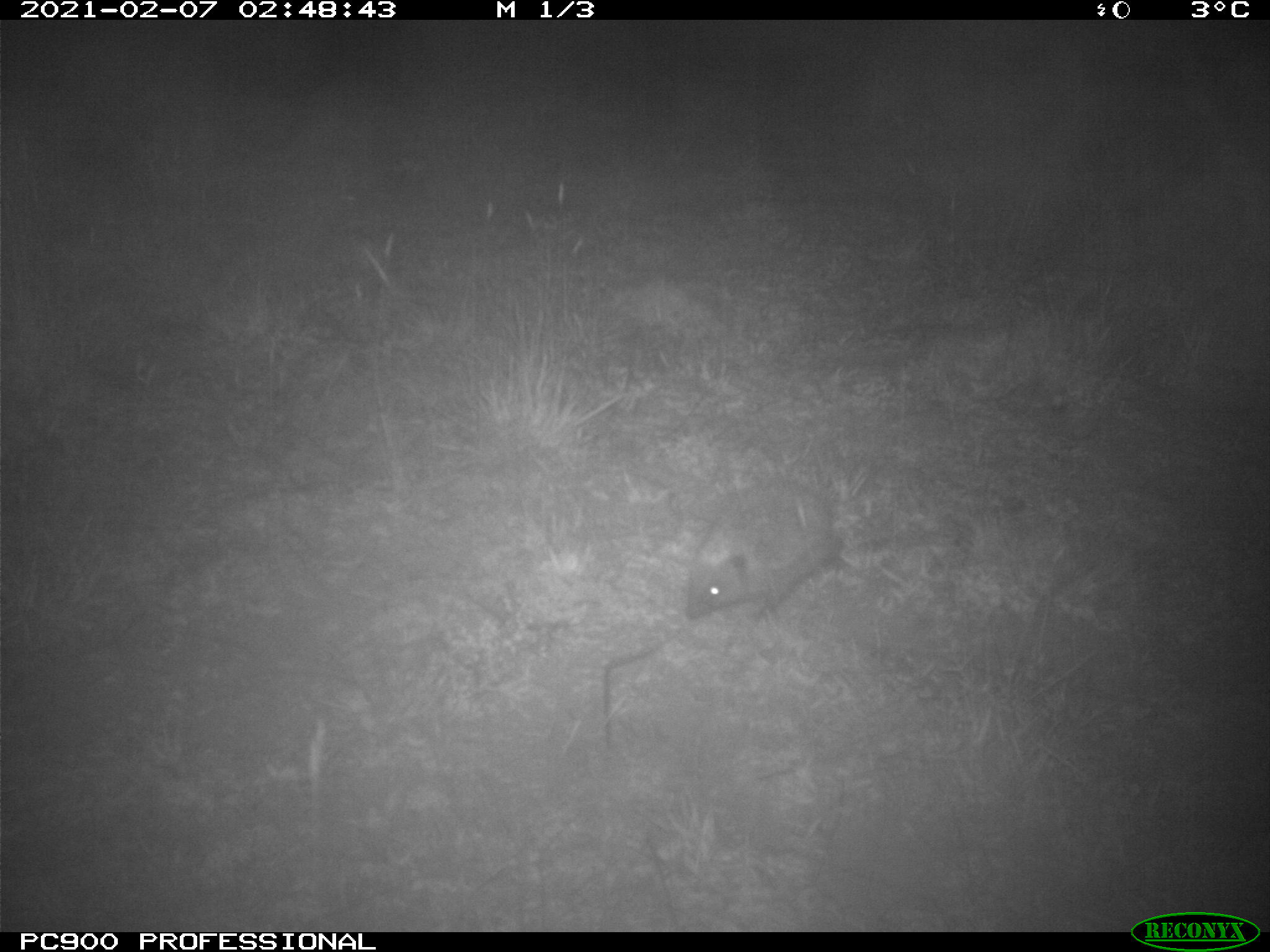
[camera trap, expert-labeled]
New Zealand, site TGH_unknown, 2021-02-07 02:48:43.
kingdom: Animalia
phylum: Chordata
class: Mammalia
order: Eulipotyphla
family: Erinaceidae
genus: Erinaceus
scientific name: Erinaceus europaeus europaeus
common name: european hedgehog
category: hedgehog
Hedgehog (european hedgehog) (Erinaceus europaeus europaeus).